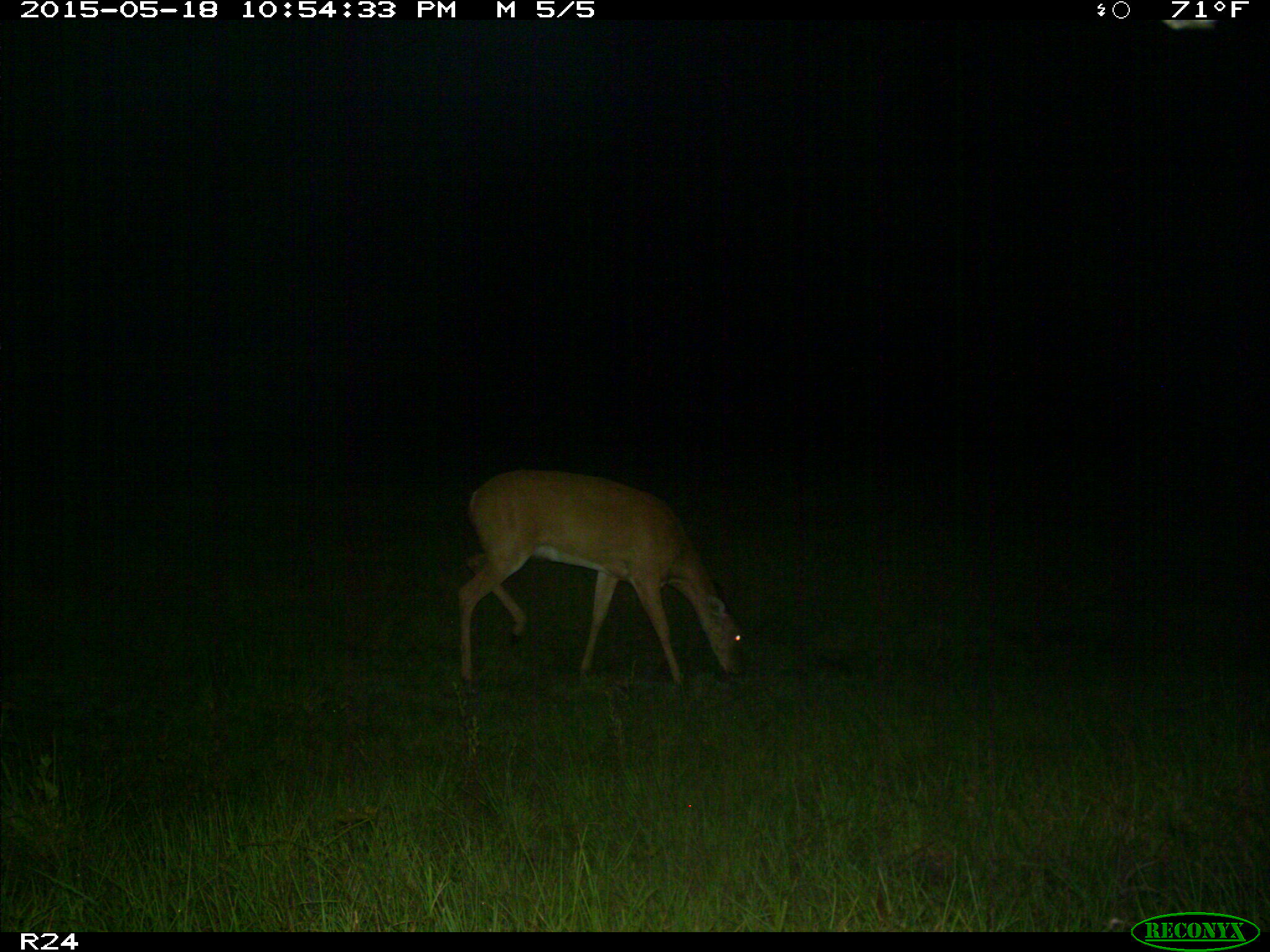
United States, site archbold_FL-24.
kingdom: Animalia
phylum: Chordata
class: Mammalia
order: Artiodactyla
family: Bovidae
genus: Bos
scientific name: Bos taurus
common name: domestic cow